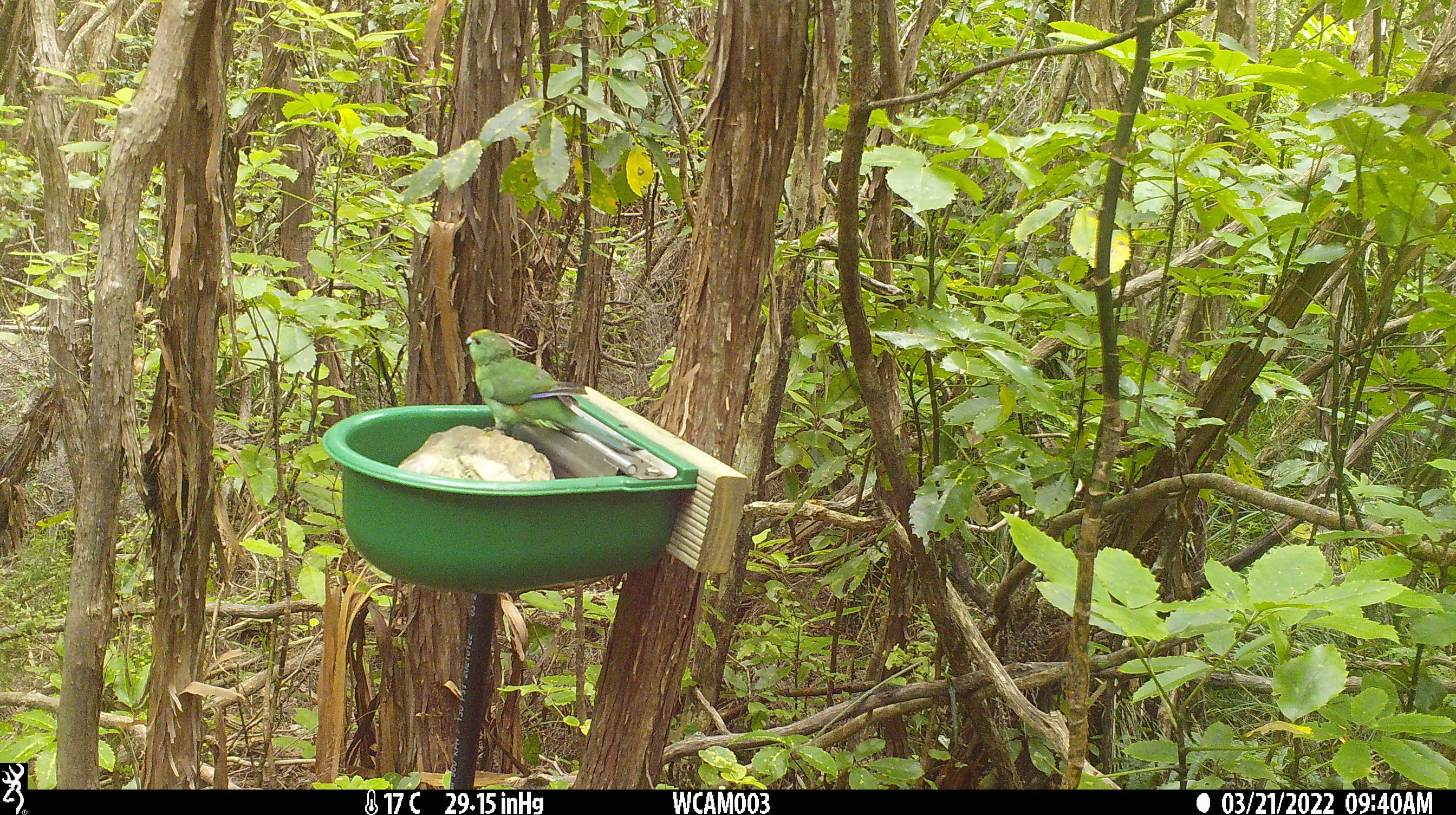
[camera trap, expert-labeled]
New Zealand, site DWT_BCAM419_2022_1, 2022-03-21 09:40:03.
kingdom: Animalia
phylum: Chordata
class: Aves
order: Psittaciformes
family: Psittaculidae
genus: Cyanoramphus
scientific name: Cyanoramphus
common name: parakeet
Parakeet (Cyanoramphus).